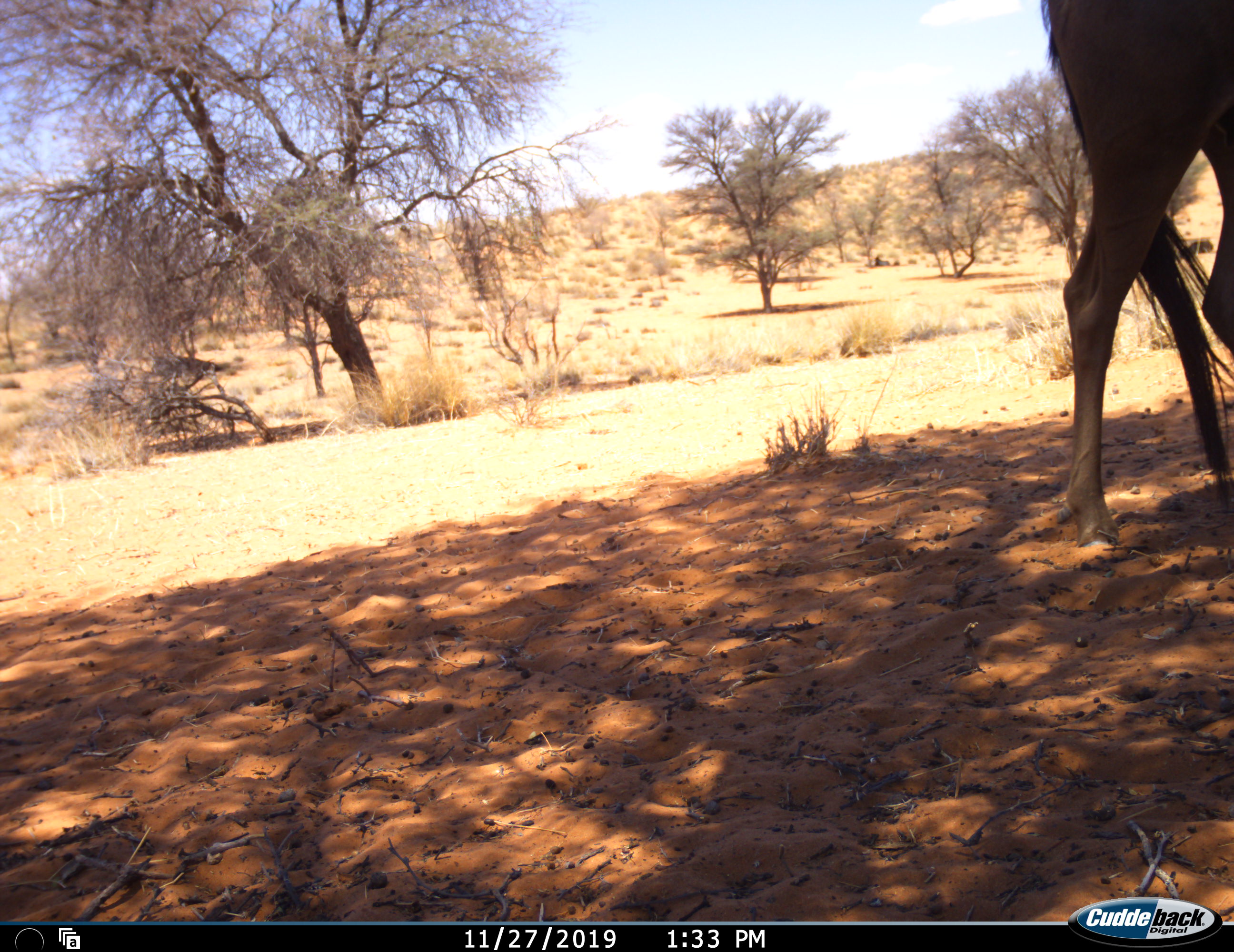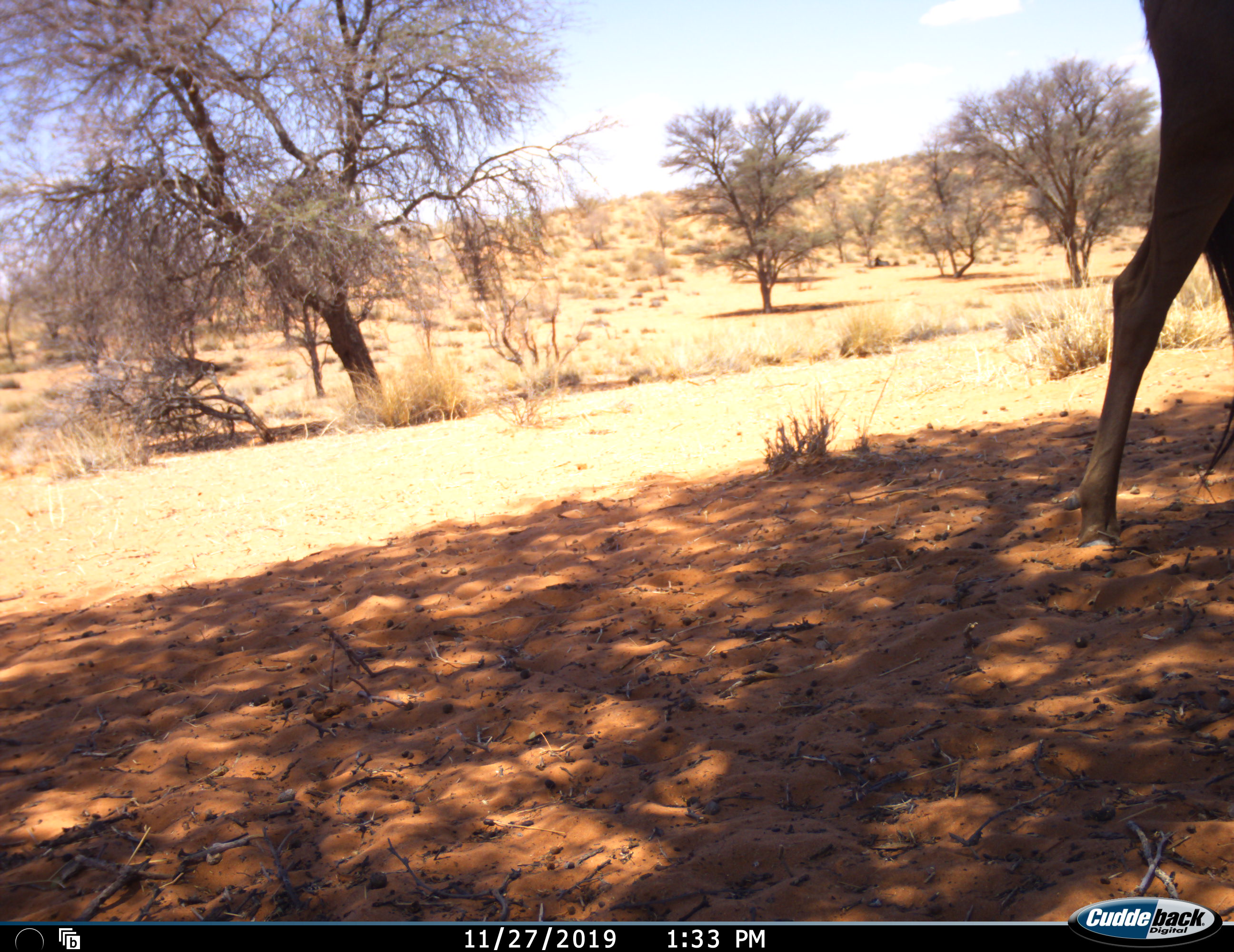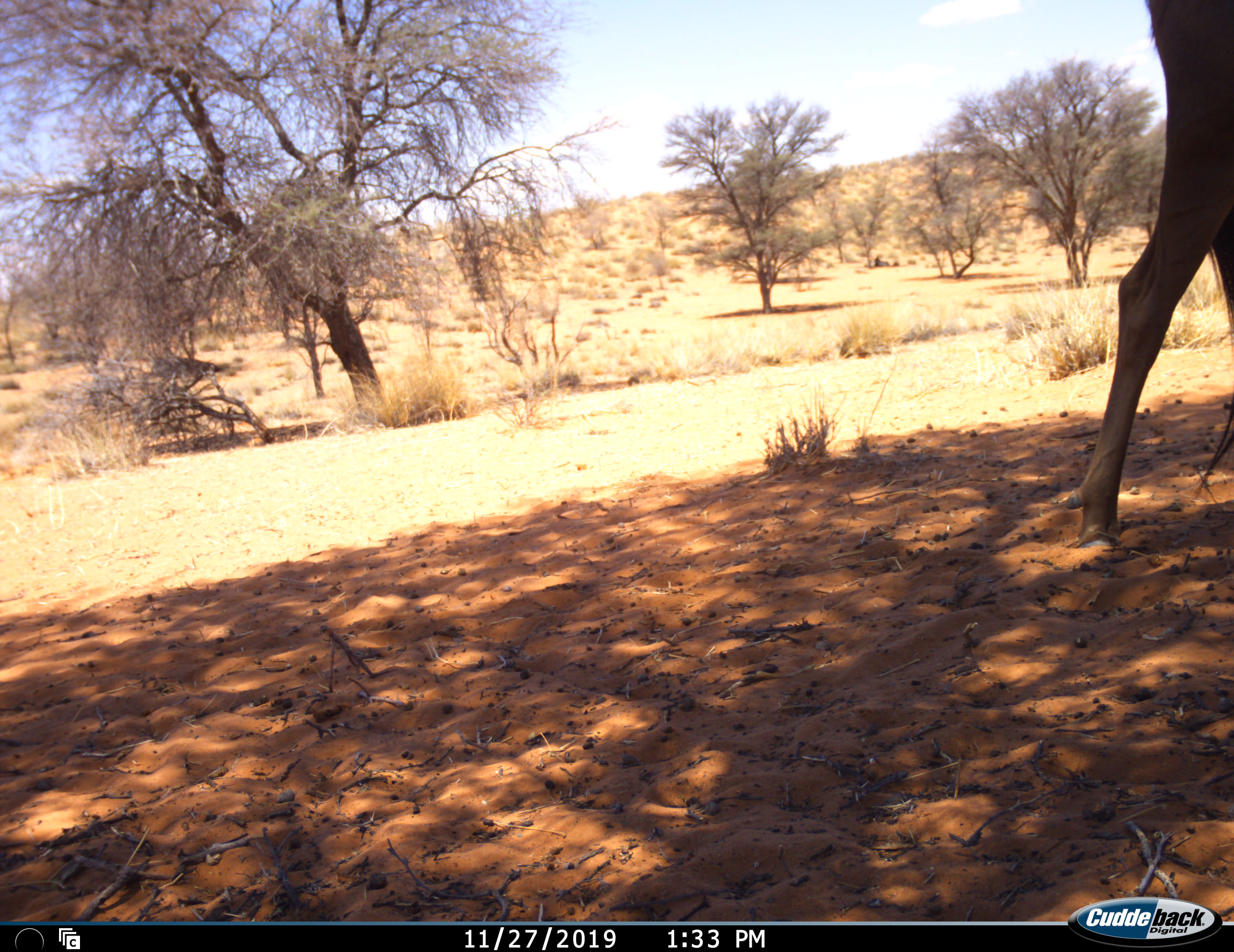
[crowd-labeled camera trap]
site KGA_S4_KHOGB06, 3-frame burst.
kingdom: Animalia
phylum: Chordata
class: Mammalia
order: Artiodactyla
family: Bovidae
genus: Connochaetes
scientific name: Connochaetes taurinus taurinus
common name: blue wildebeest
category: wildebeestblue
Wildebeestblue (blue wildebeest) (Connochaetes taurinus taurinus), count 1. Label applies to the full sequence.